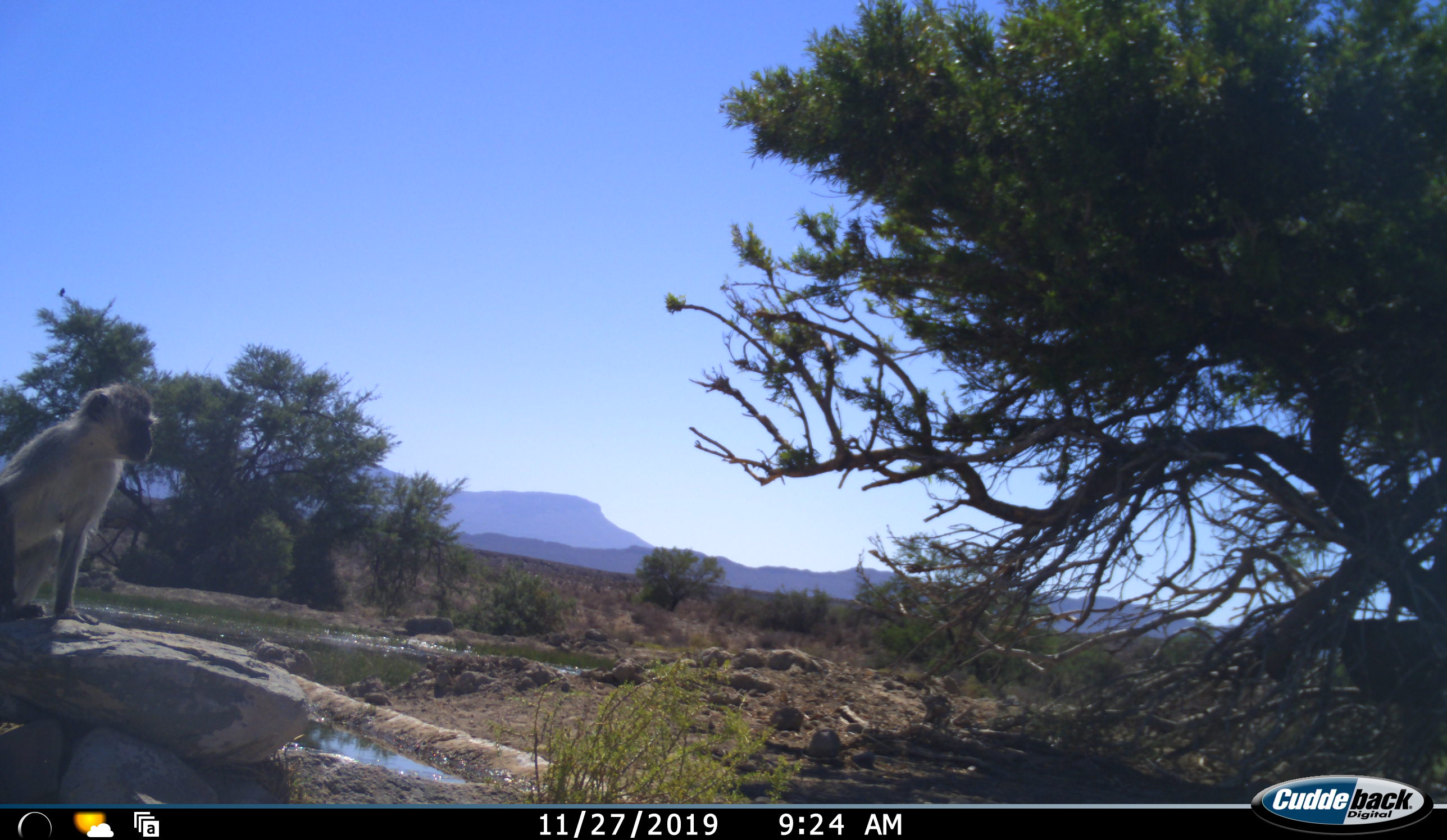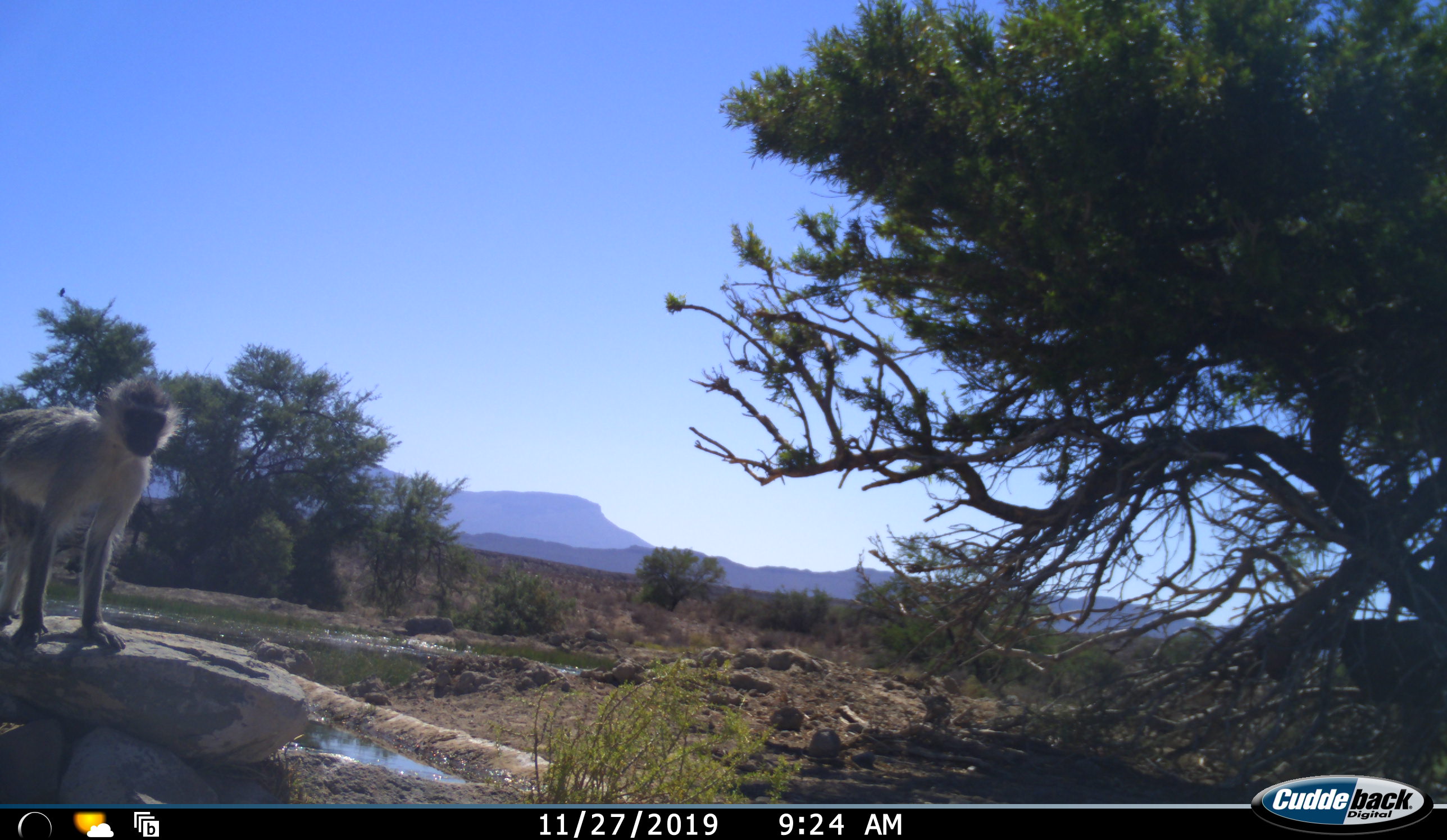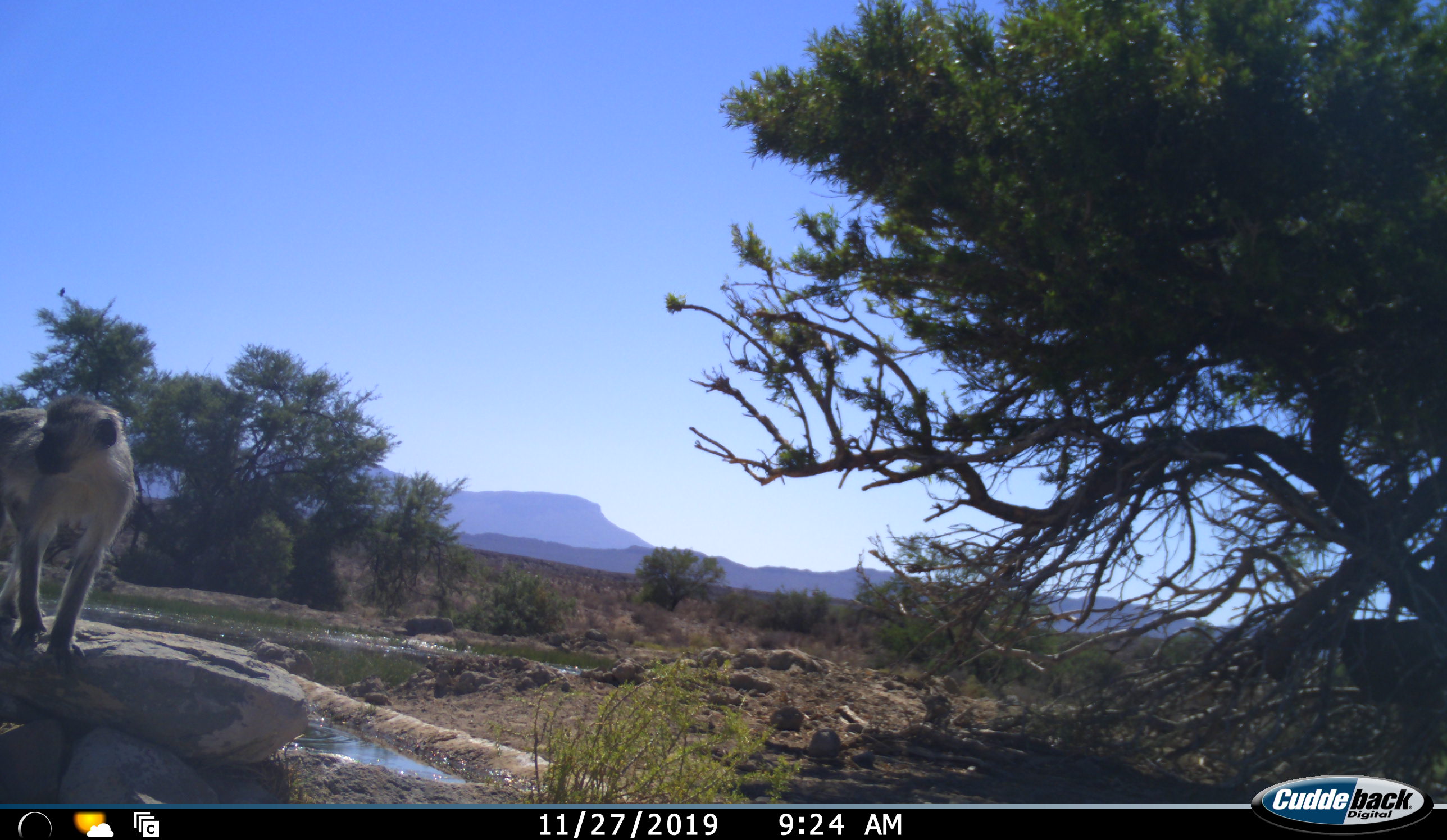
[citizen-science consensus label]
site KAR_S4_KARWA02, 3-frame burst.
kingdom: Animalia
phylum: Chordata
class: Mammalia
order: Primates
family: Cercopithecidae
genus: Chlorocebus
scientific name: Chlorocebus pygerythrus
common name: vervet monkey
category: monkeyvervet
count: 1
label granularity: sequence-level